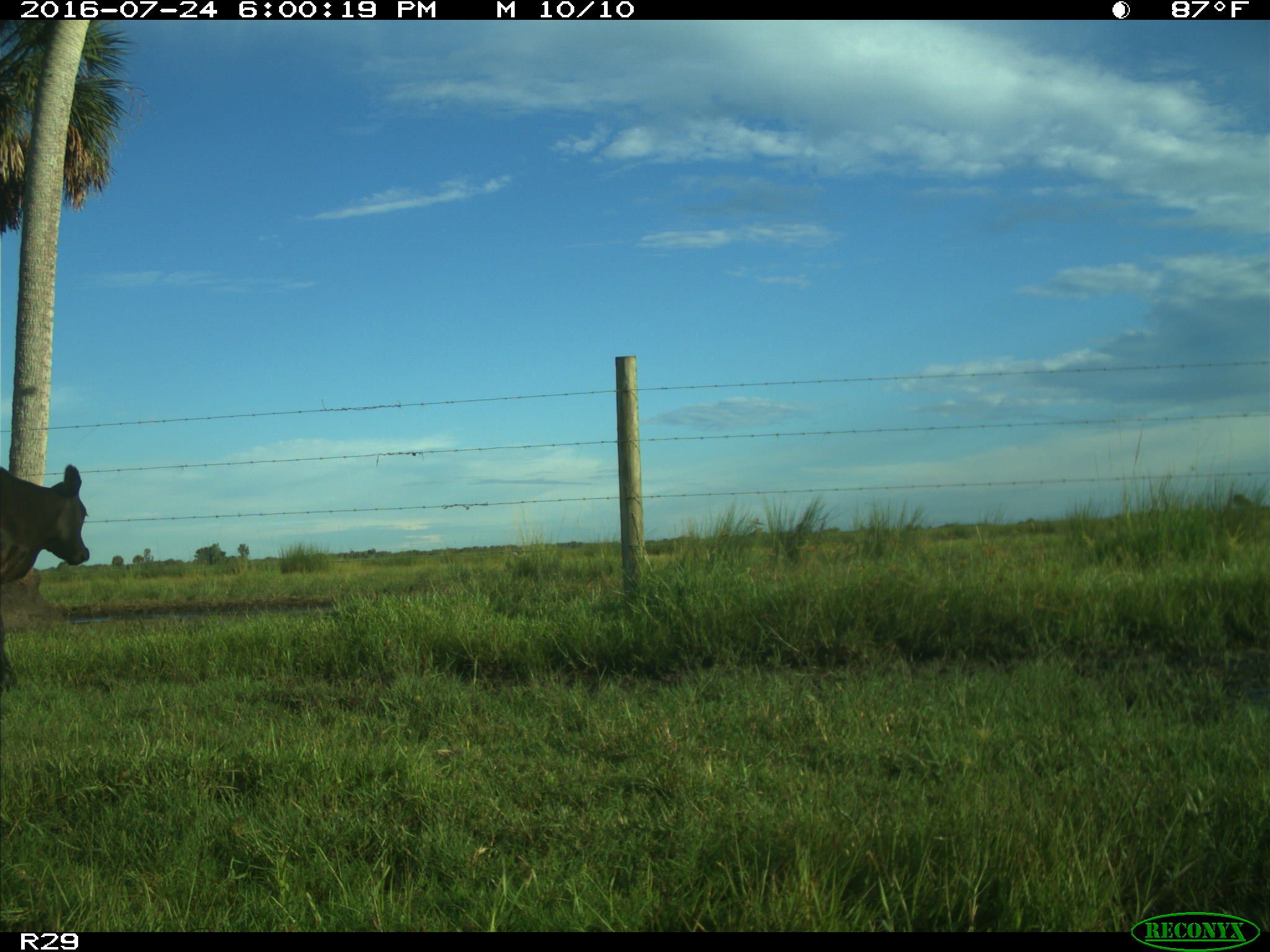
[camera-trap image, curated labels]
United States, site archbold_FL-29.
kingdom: Animalia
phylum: Chordata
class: Mammalia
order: Artiodactyla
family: Bovidae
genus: Bos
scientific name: Bos taurus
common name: domestic cow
Bos taurus (domestic cow).